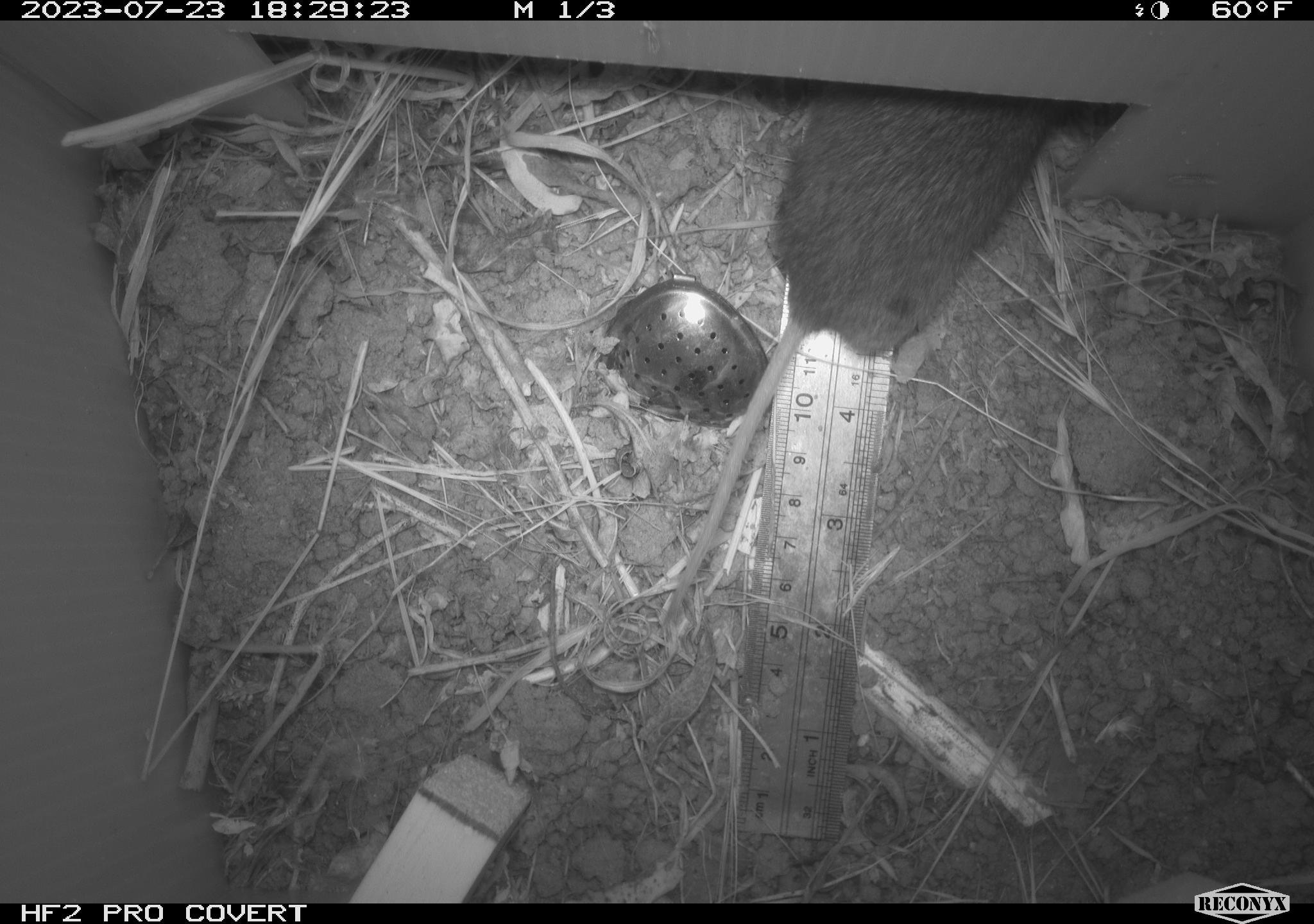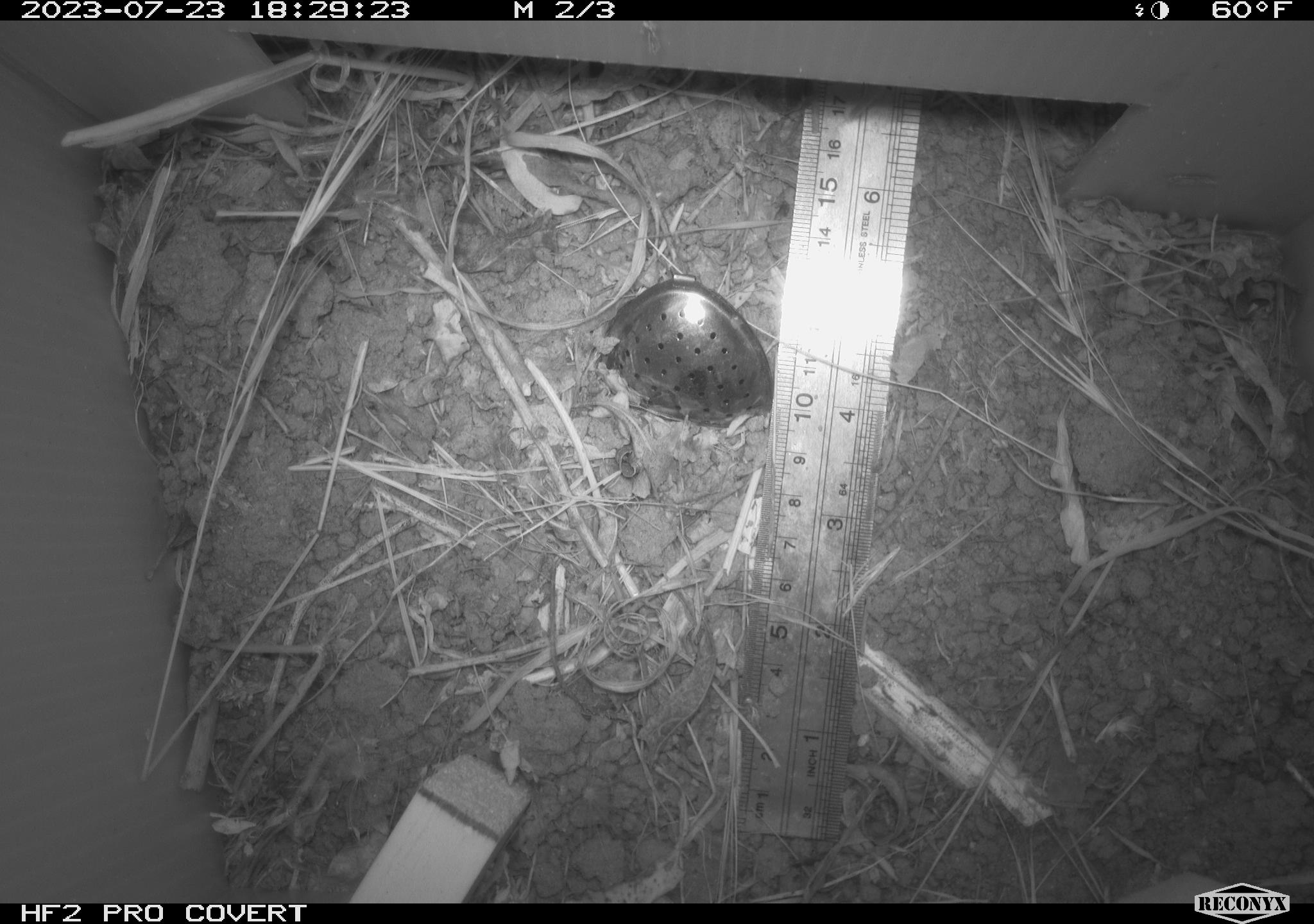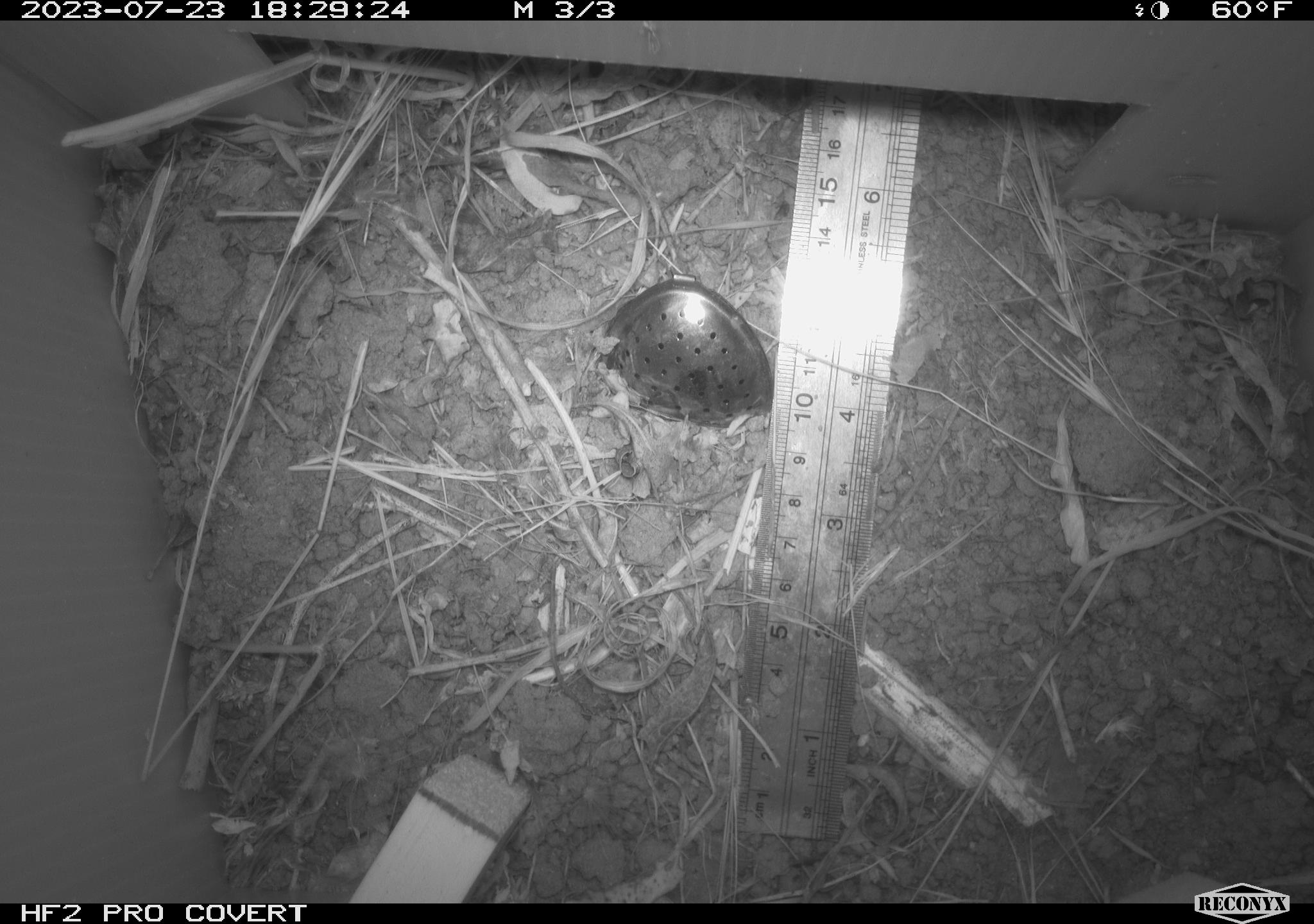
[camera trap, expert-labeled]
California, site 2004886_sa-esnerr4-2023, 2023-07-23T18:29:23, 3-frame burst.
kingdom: Animalia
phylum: Chordata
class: Mammalia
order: Rodentia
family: Cricetidae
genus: Microtus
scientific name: Microtus californicus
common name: california vole